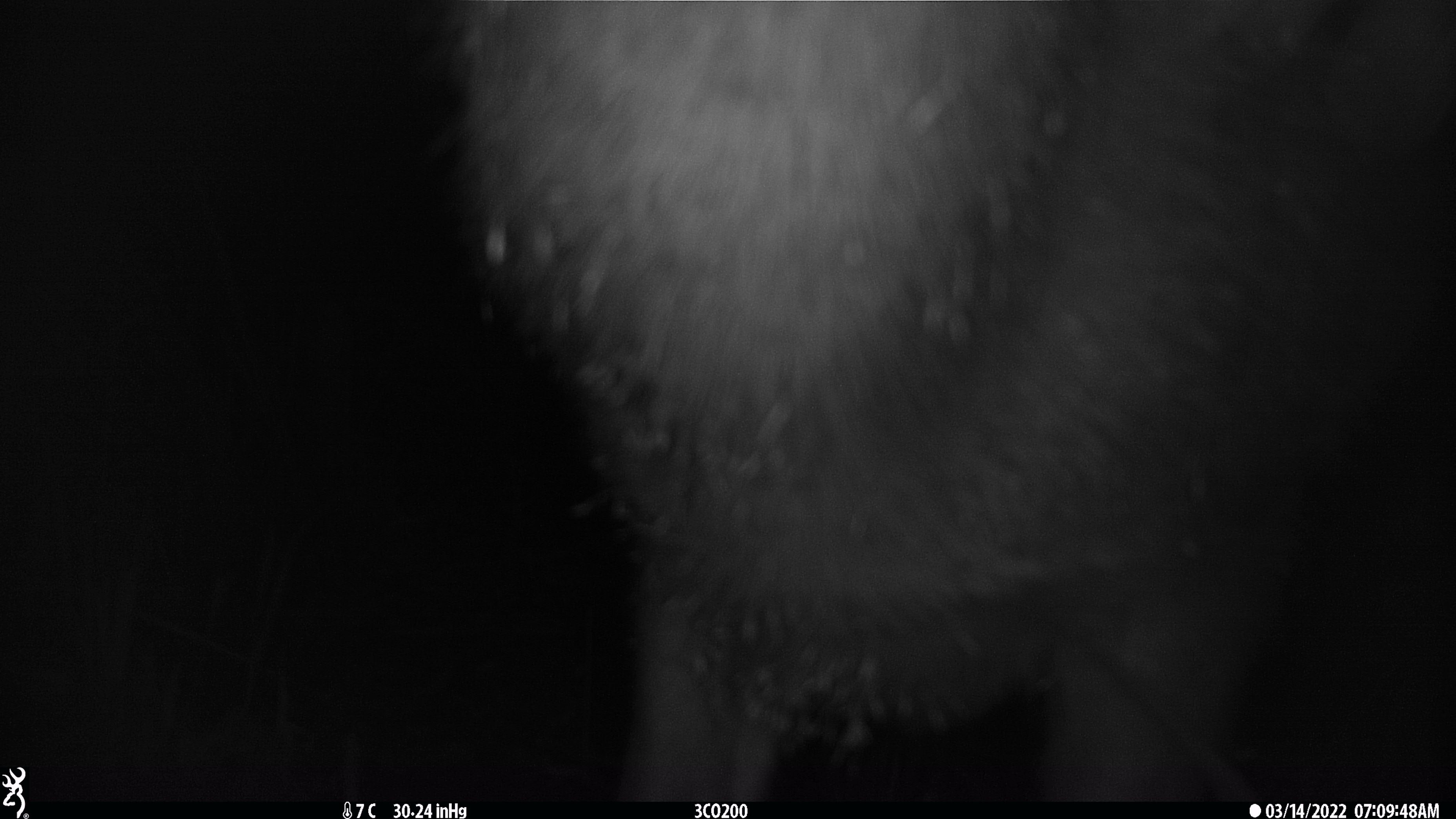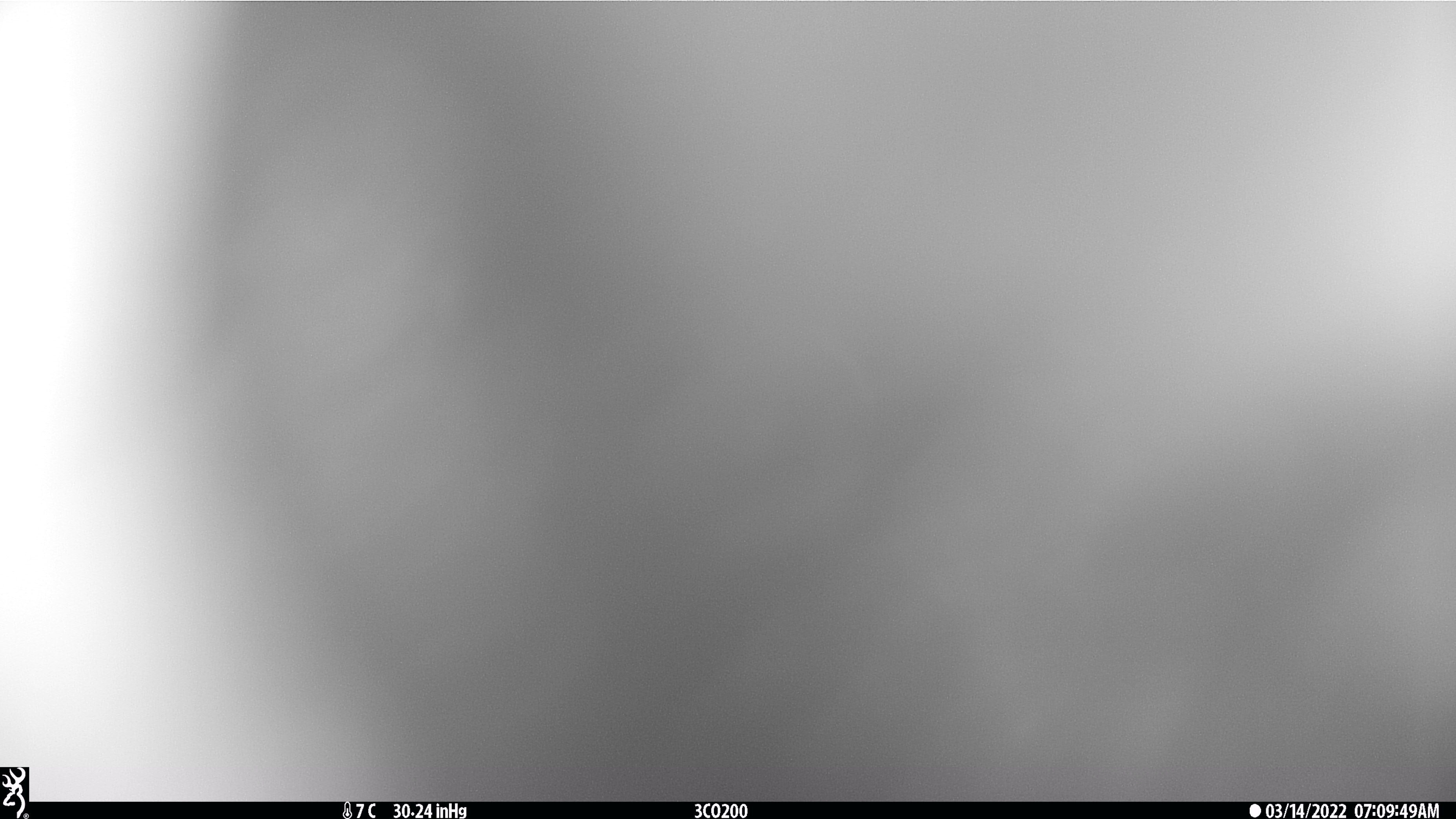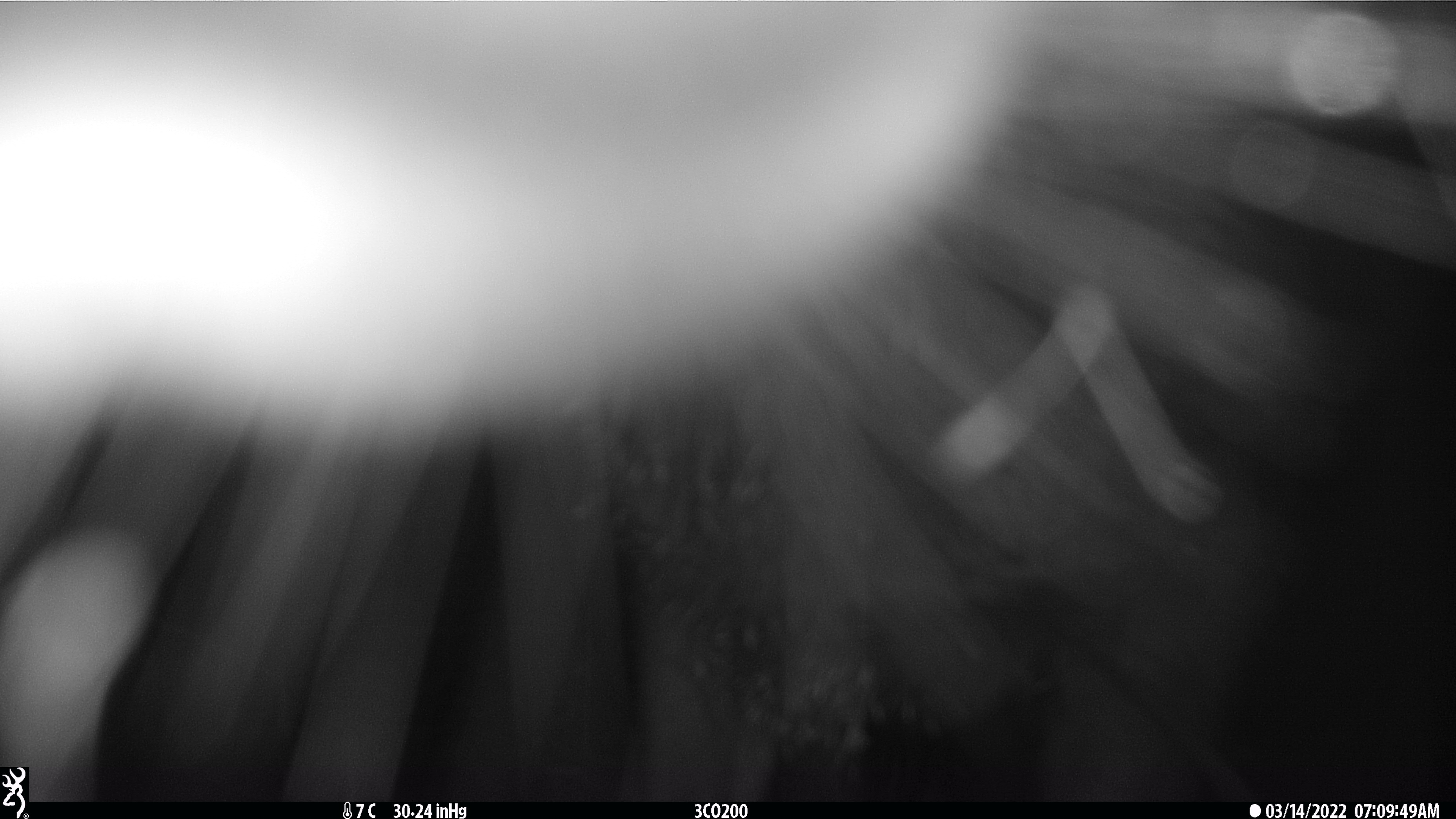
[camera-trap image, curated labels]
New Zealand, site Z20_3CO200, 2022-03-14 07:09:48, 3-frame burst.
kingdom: Animalia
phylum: Chordata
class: Mammalia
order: Artiodactyla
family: Cervidae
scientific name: Cervidae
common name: deer